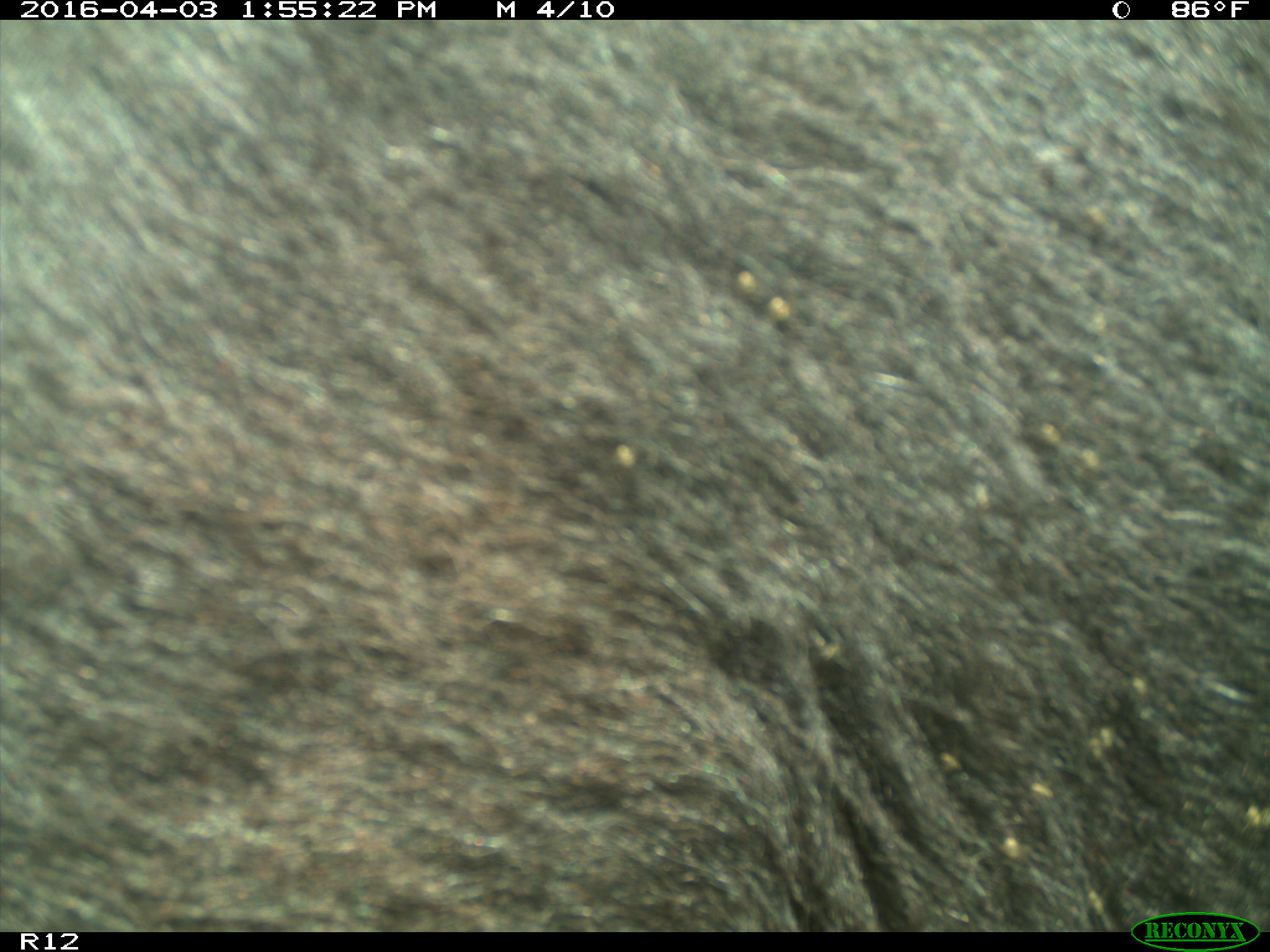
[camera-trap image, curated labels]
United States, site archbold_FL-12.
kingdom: Animalia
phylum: Chordata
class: Mammalia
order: Artiodactyla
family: Bovidae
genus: Bos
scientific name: Bos taurus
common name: domestic cow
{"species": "Bos taurus (domestic cow)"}